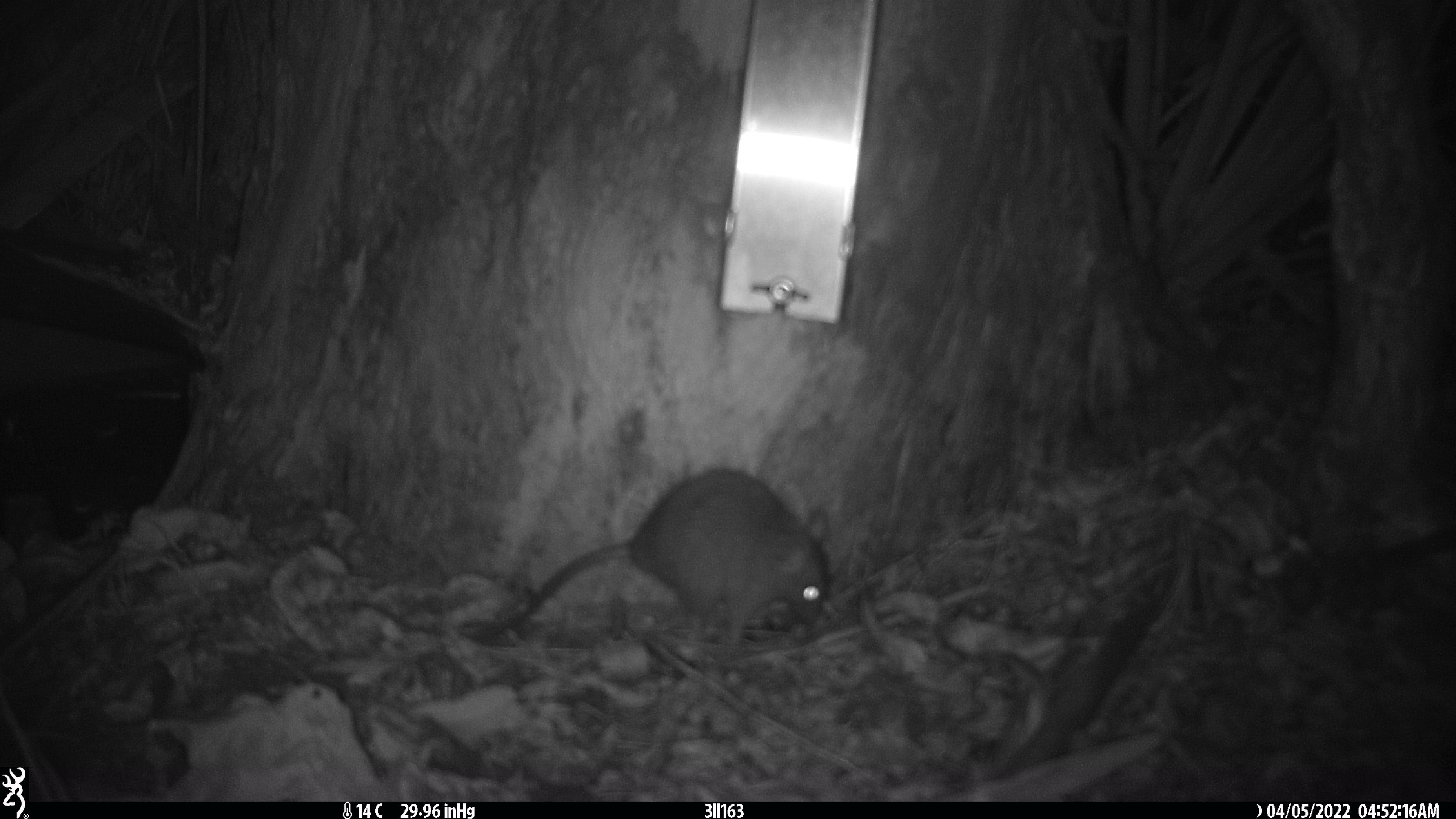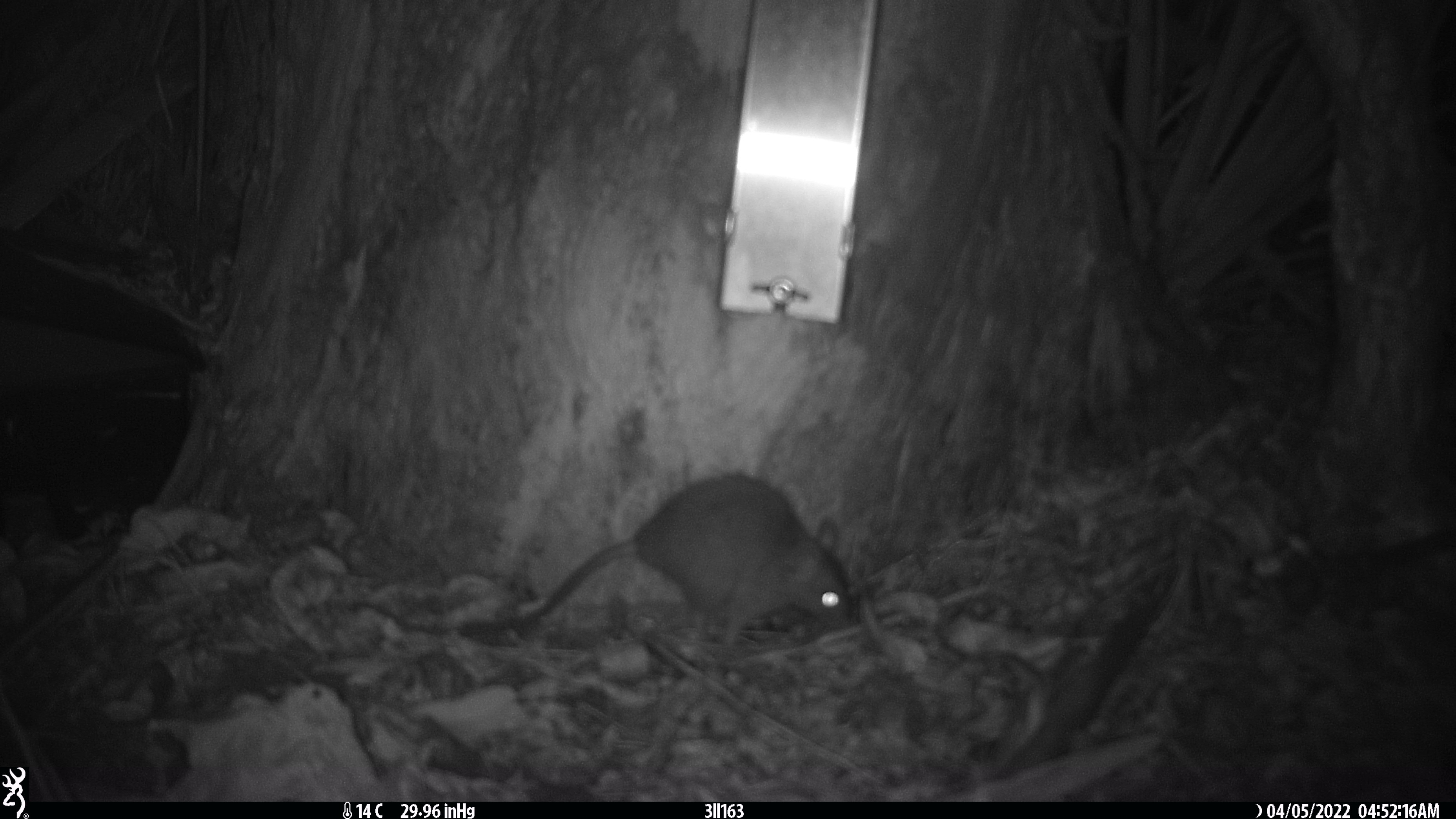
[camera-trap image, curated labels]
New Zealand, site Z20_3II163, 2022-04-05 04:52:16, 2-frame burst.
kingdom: Animalia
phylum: Chordata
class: Mammalia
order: Rodentia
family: Muridae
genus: Rattus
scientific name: Rattus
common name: rat